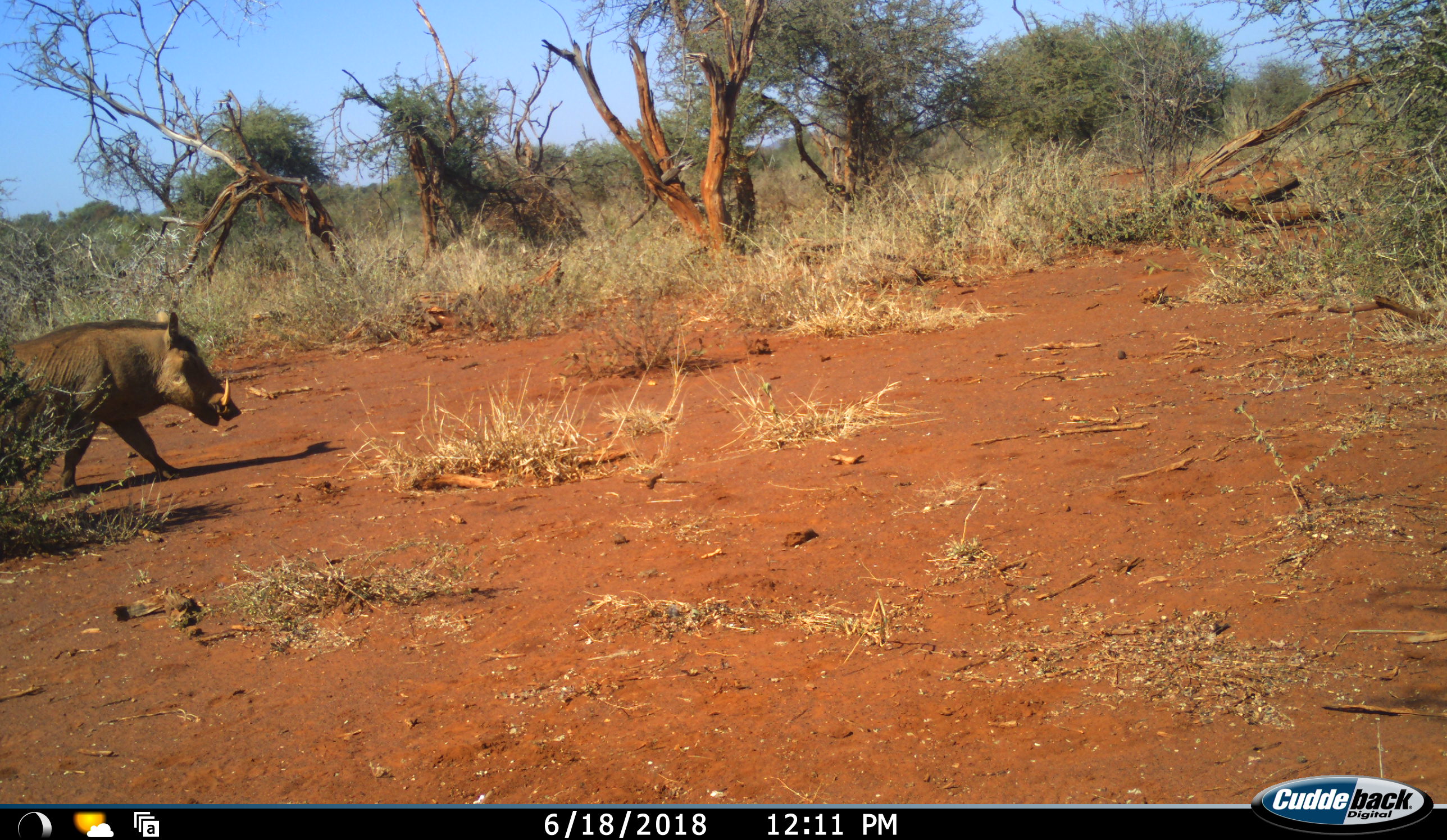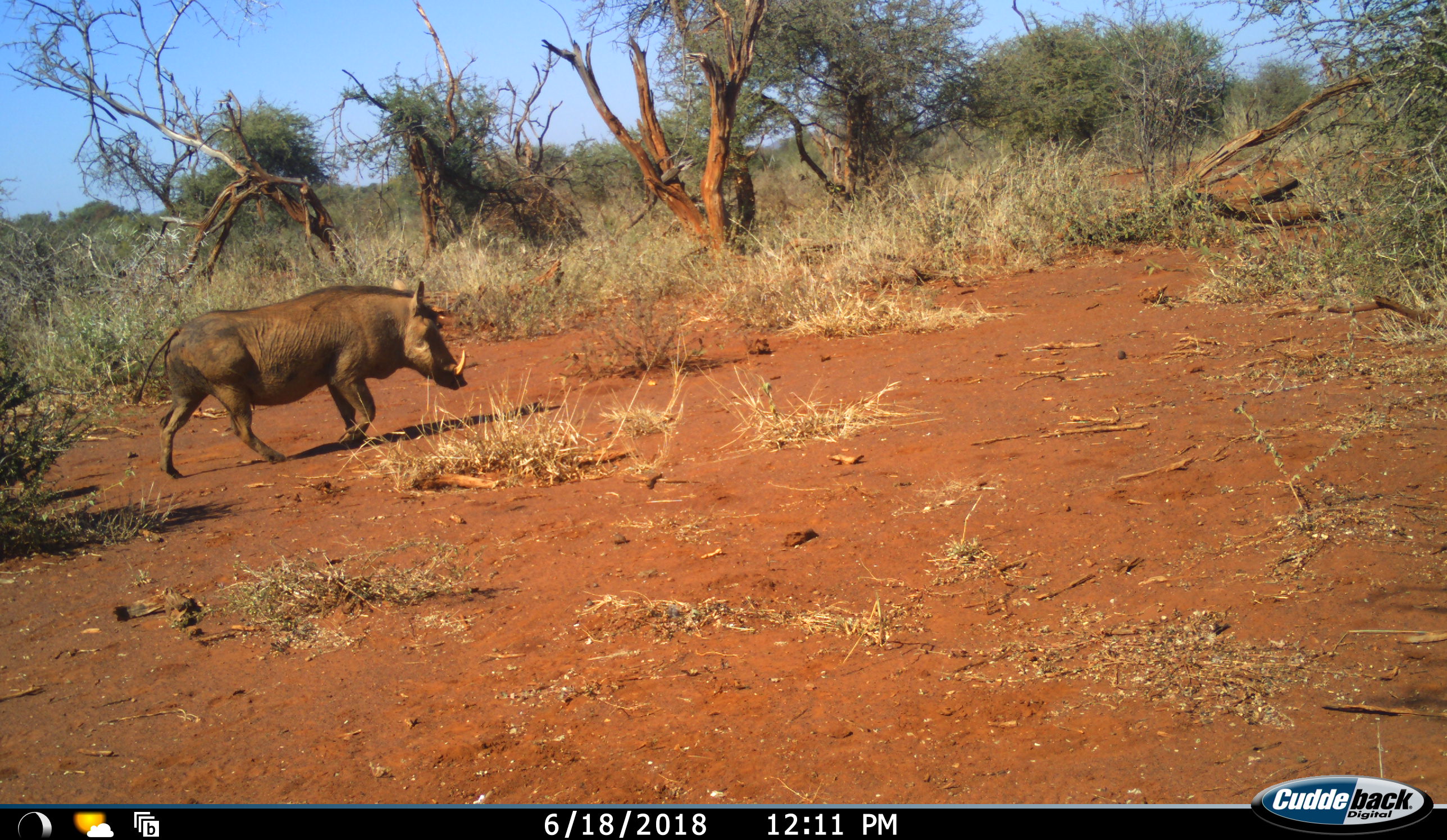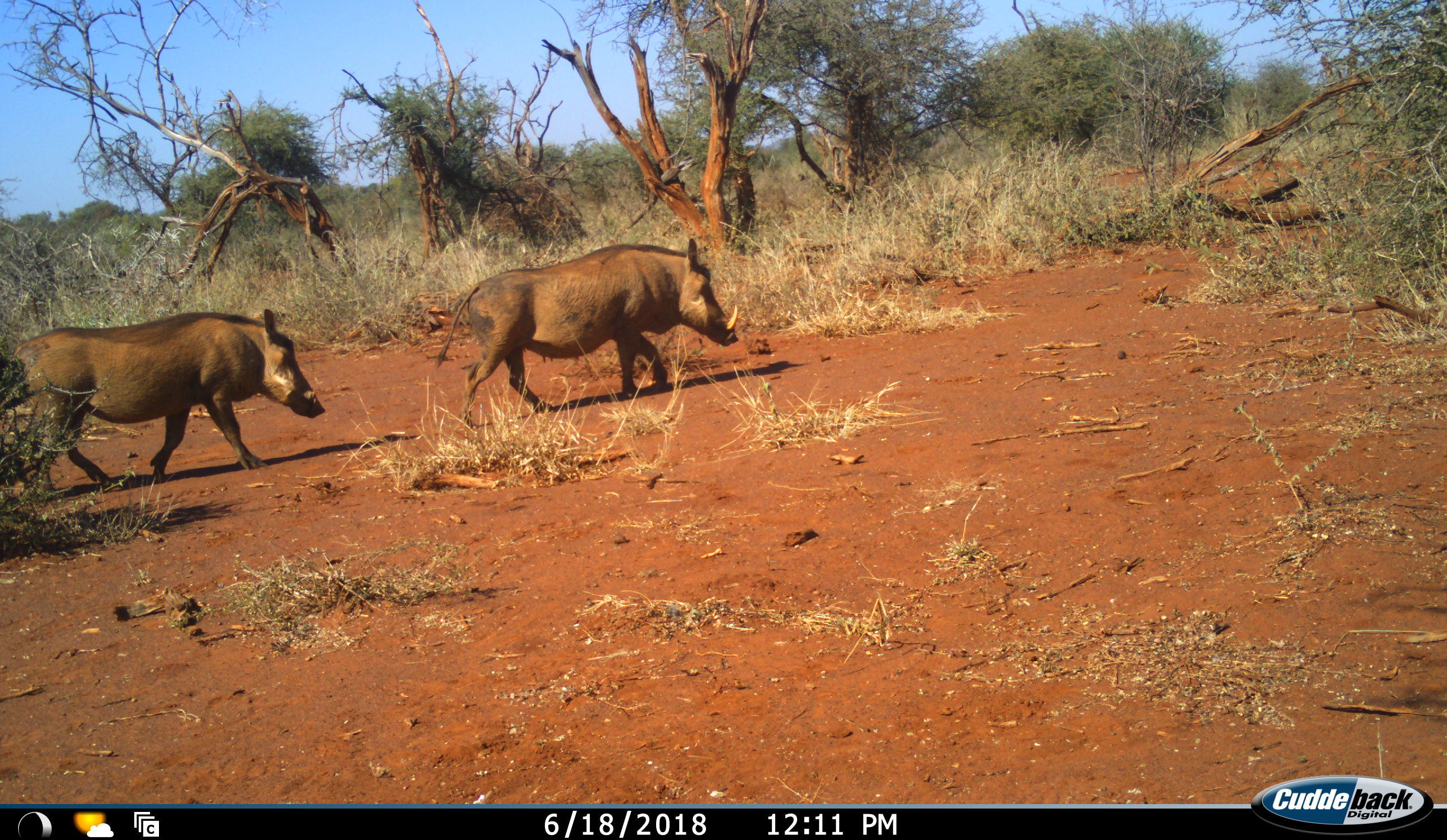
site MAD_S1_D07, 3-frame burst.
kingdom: Animalia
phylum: Chordata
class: Mammalia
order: Artiodactyla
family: Suidae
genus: Phacochoerus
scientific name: Phacochoerus africanus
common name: warthog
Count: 2.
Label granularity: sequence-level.